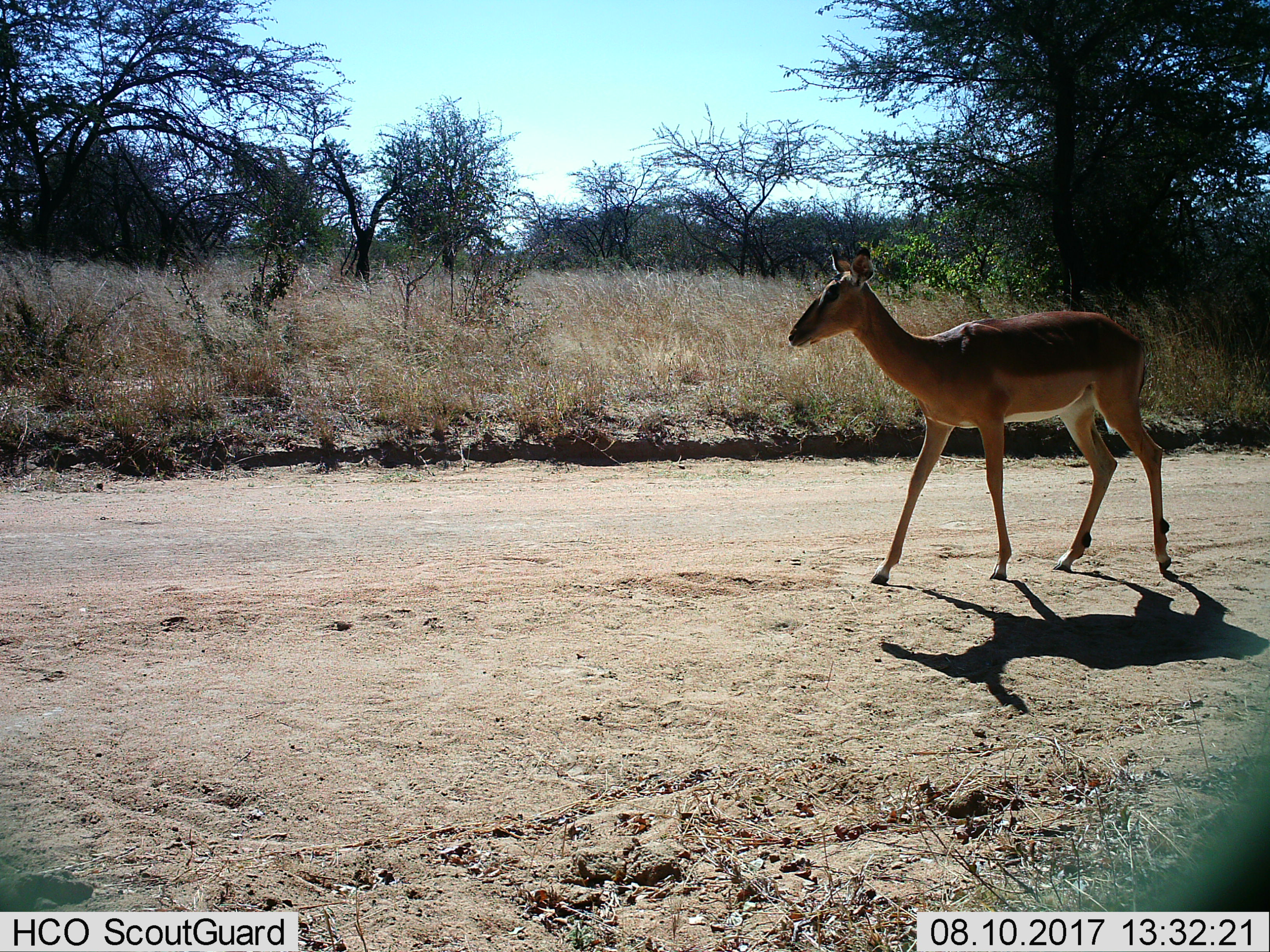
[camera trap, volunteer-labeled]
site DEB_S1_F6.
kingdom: Animalia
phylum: Chordata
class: Mammalia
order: Artiodactyla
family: Bovidae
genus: Aepyceros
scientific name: Aepyceros melampus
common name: impala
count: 1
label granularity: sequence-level